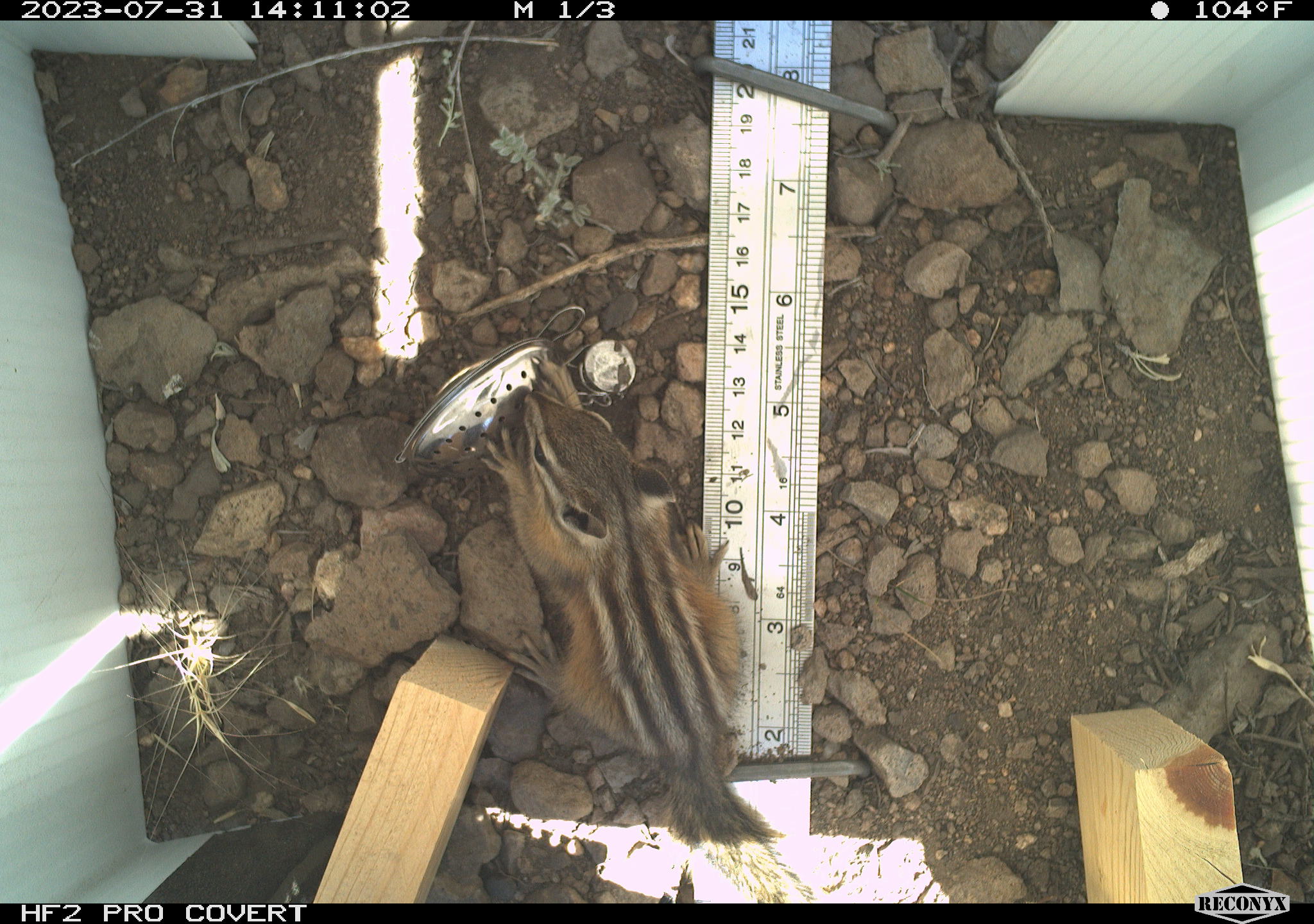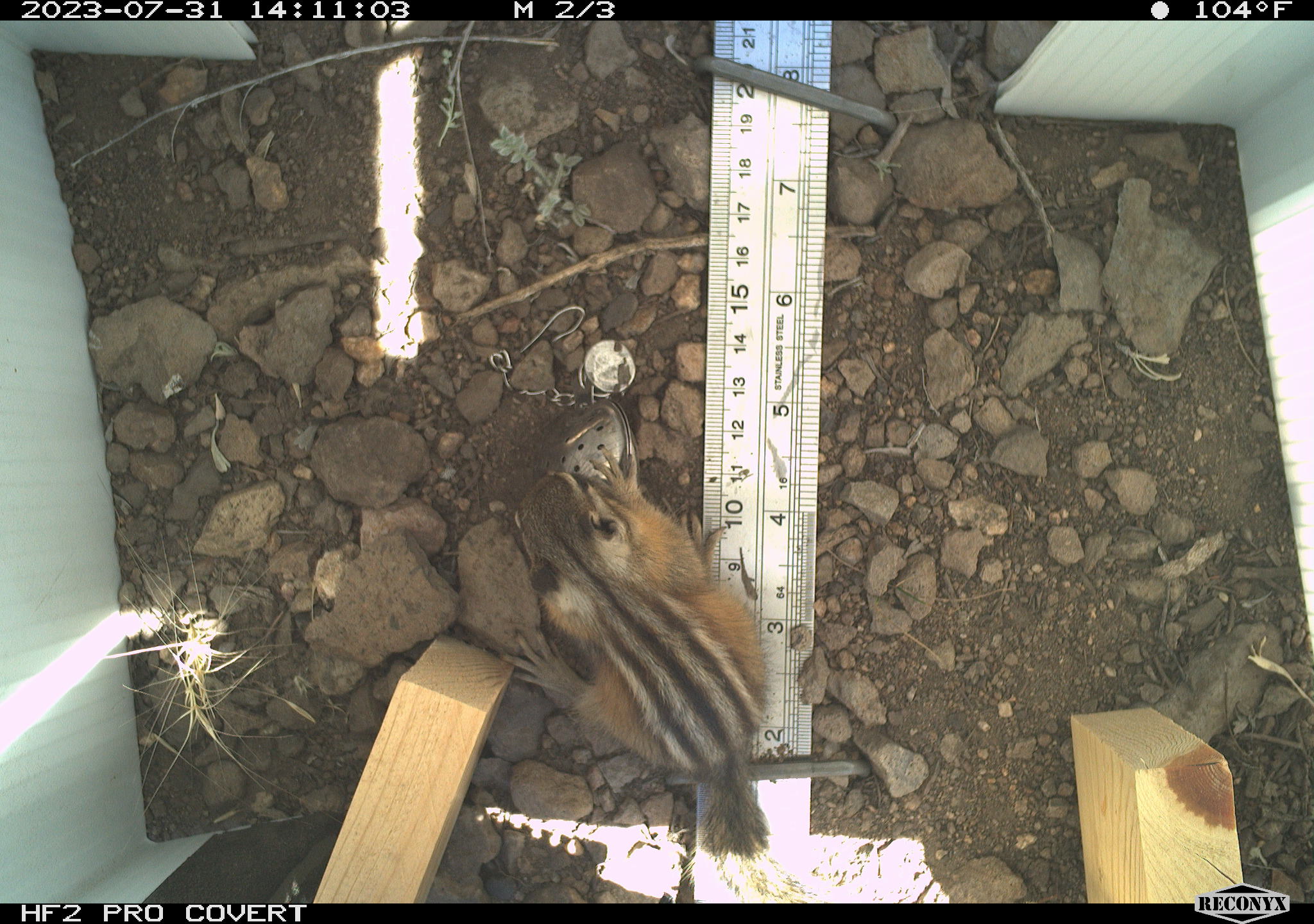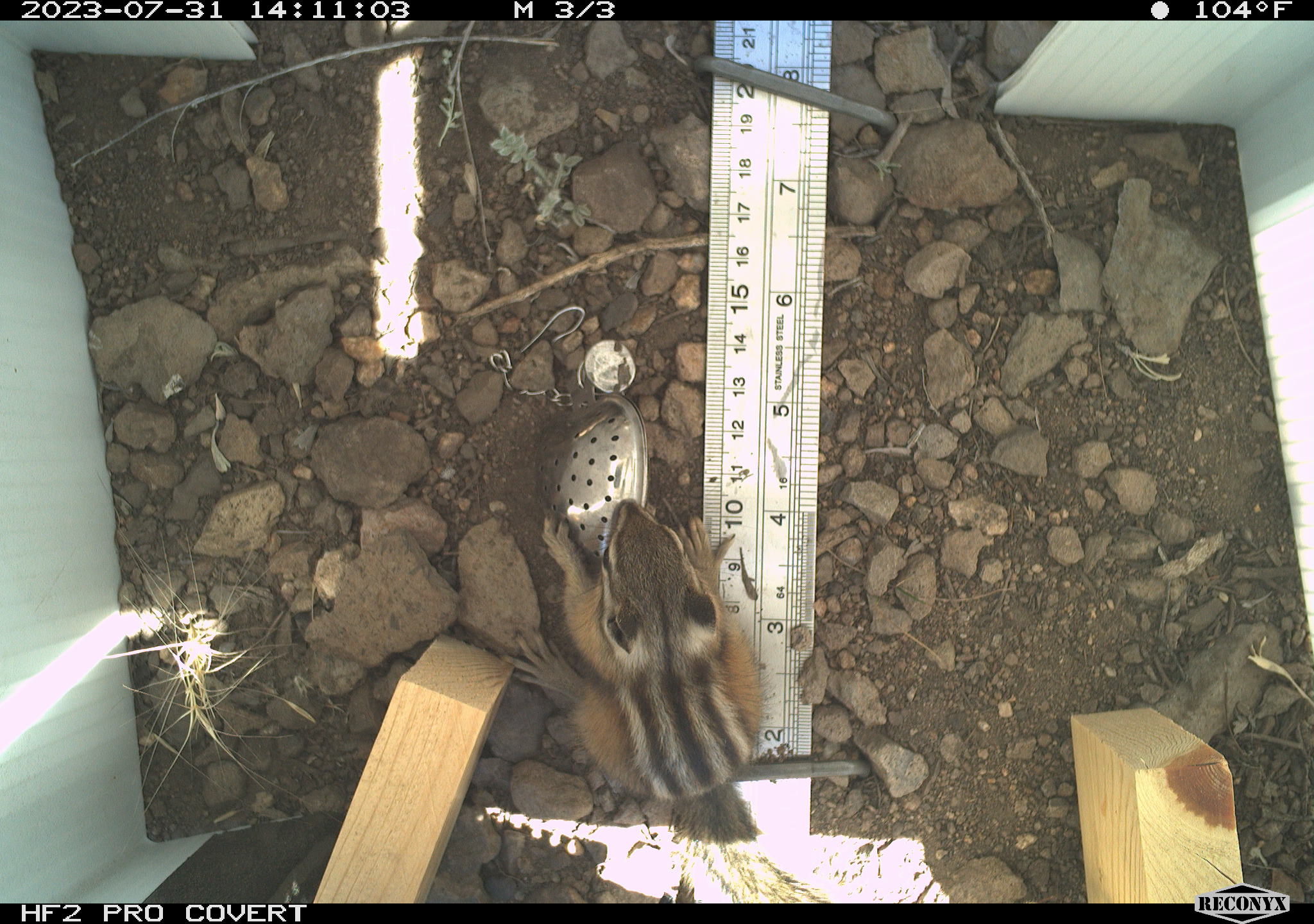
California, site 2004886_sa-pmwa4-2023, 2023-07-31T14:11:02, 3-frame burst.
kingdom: Animalia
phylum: Chordata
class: Mammalia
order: Rodentia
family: Sciuridae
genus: Neotamias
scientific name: Neotamias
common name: western chipmunks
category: neotamias species